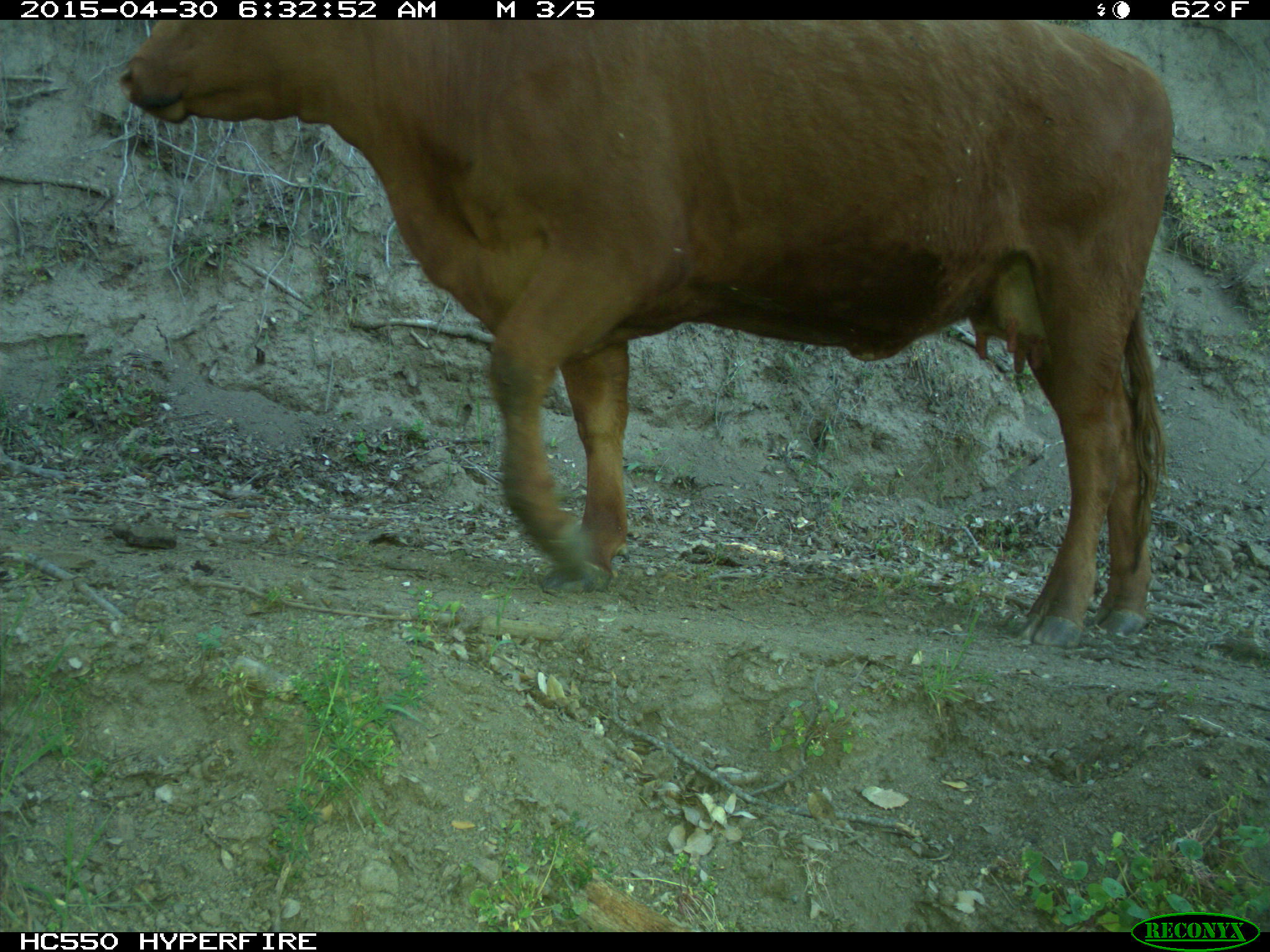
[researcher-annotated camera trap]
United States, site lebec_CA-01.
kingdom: Animalia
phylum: Chordata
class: Mammalia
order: Artiodactyla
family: Bovidae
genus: Bos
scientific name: Bos taurus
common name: domestic cow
Bos taurus (domestic cow).